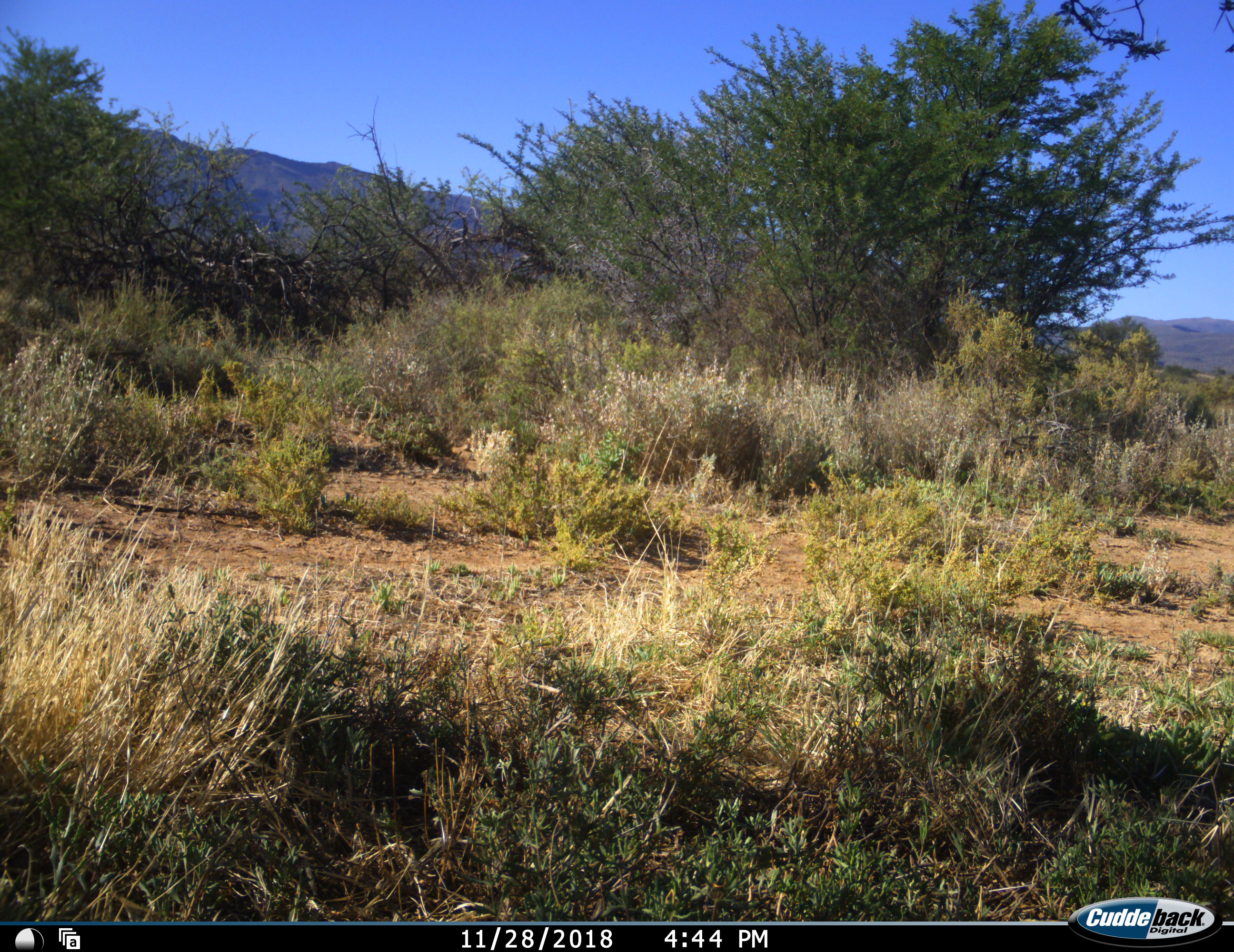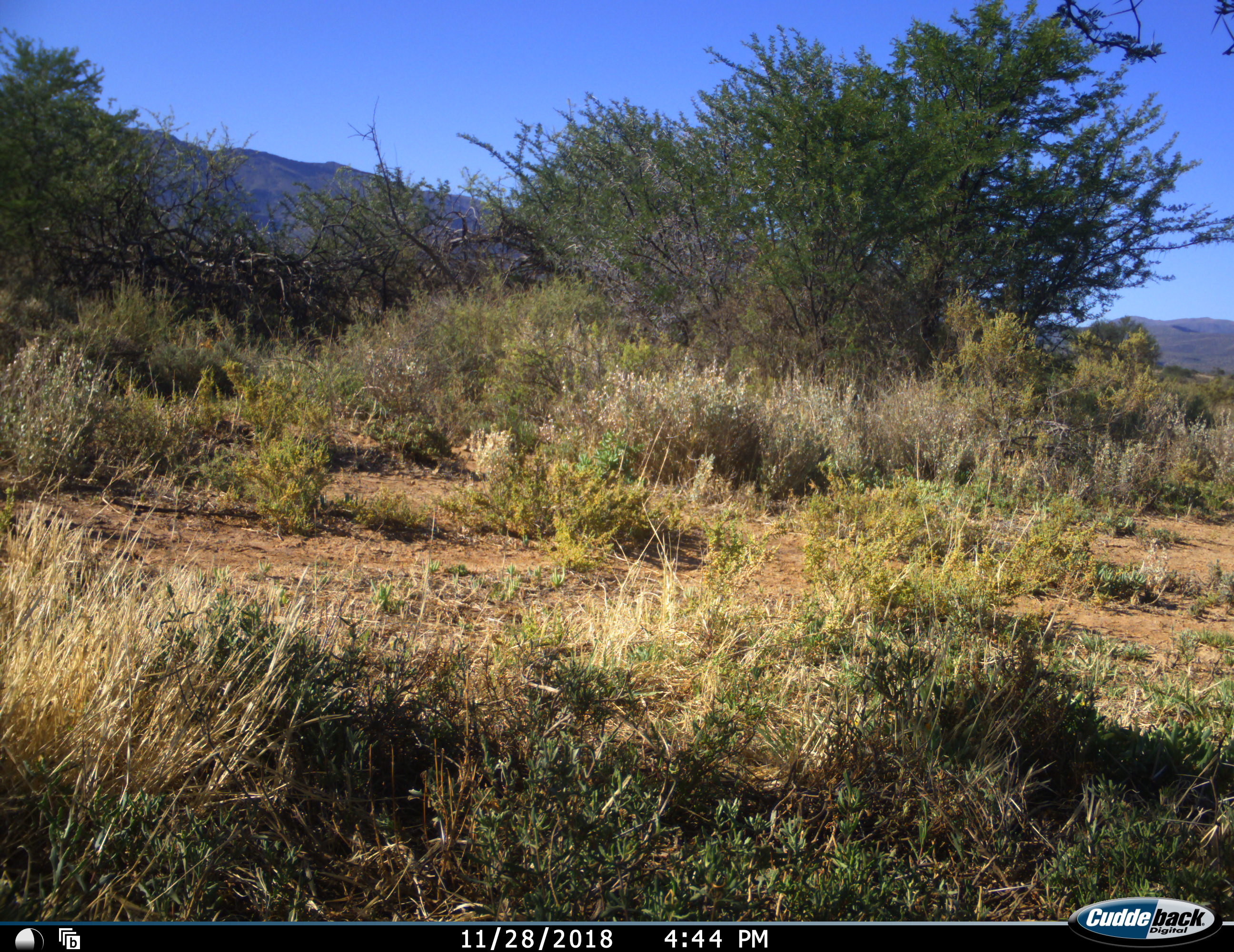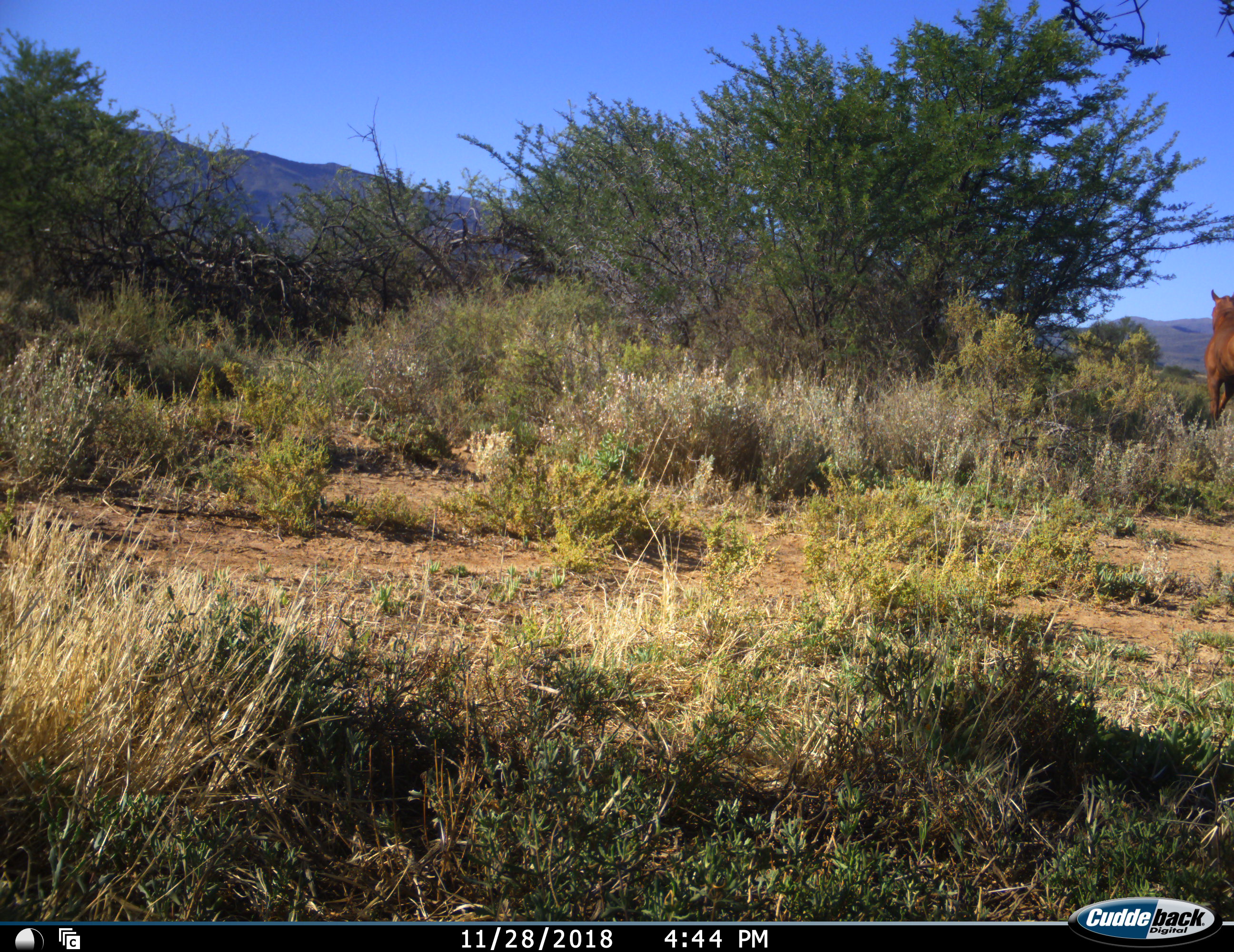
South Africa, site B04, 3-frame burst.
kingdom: Animalia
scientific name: Animalia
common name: animal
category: domesticanimal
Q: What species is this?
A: Domesticanimal (animal) (Animalia).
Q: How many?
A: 1.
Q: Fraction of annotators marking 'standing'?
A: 14%.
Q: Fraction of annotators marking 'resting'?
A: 0%.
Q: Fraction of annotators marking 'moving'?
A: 100%.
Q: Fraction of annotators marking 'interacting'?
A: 0%.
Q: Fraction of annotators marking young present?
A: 0%.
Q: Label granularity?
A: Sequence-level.